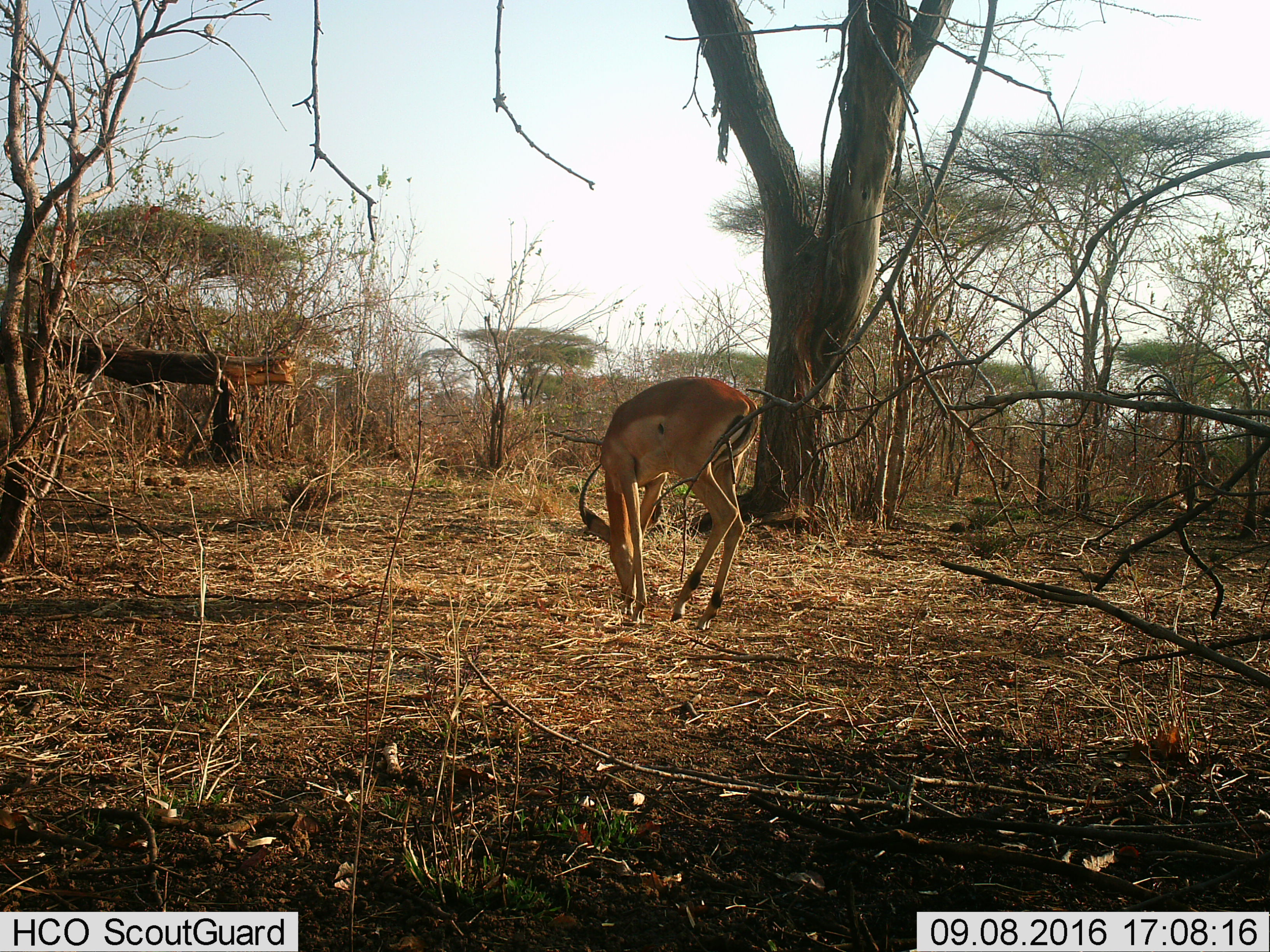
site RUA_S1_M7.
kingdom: Animalia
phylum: Chordata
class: Mammalia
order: Artiodactyla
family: Bovidae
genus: Aepyceros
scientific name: Aepyceros melampus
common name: impala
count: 1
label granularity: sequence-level